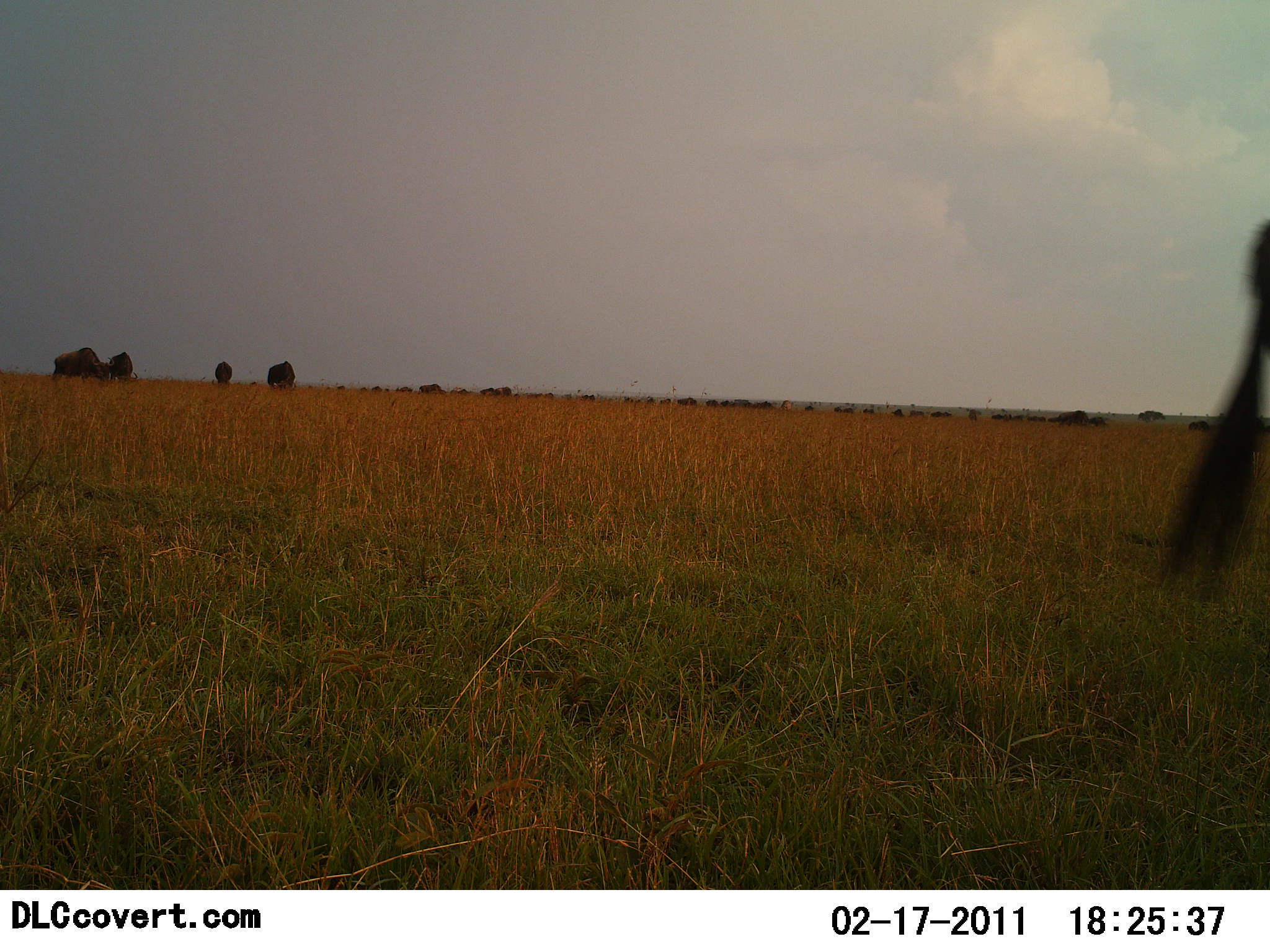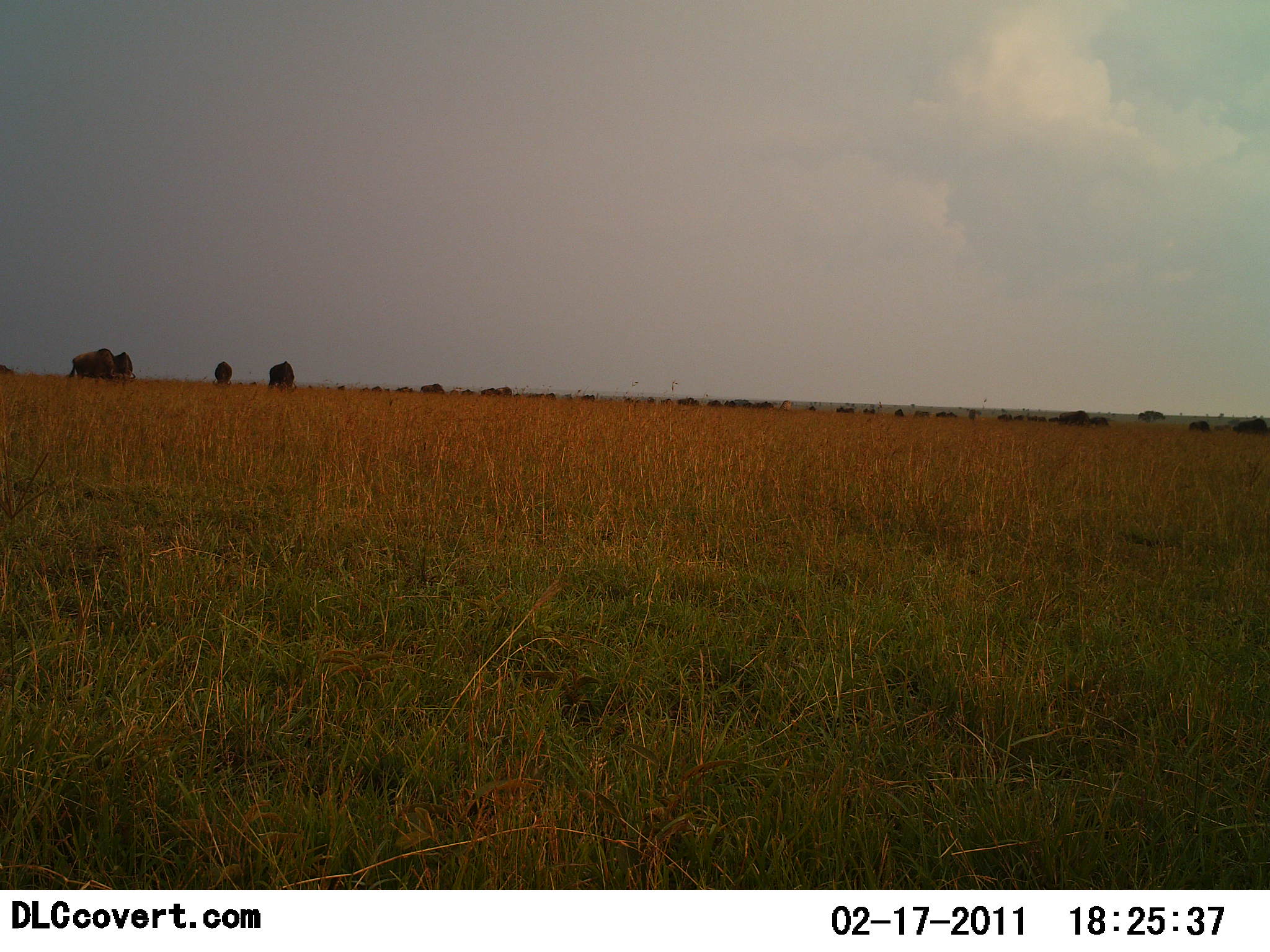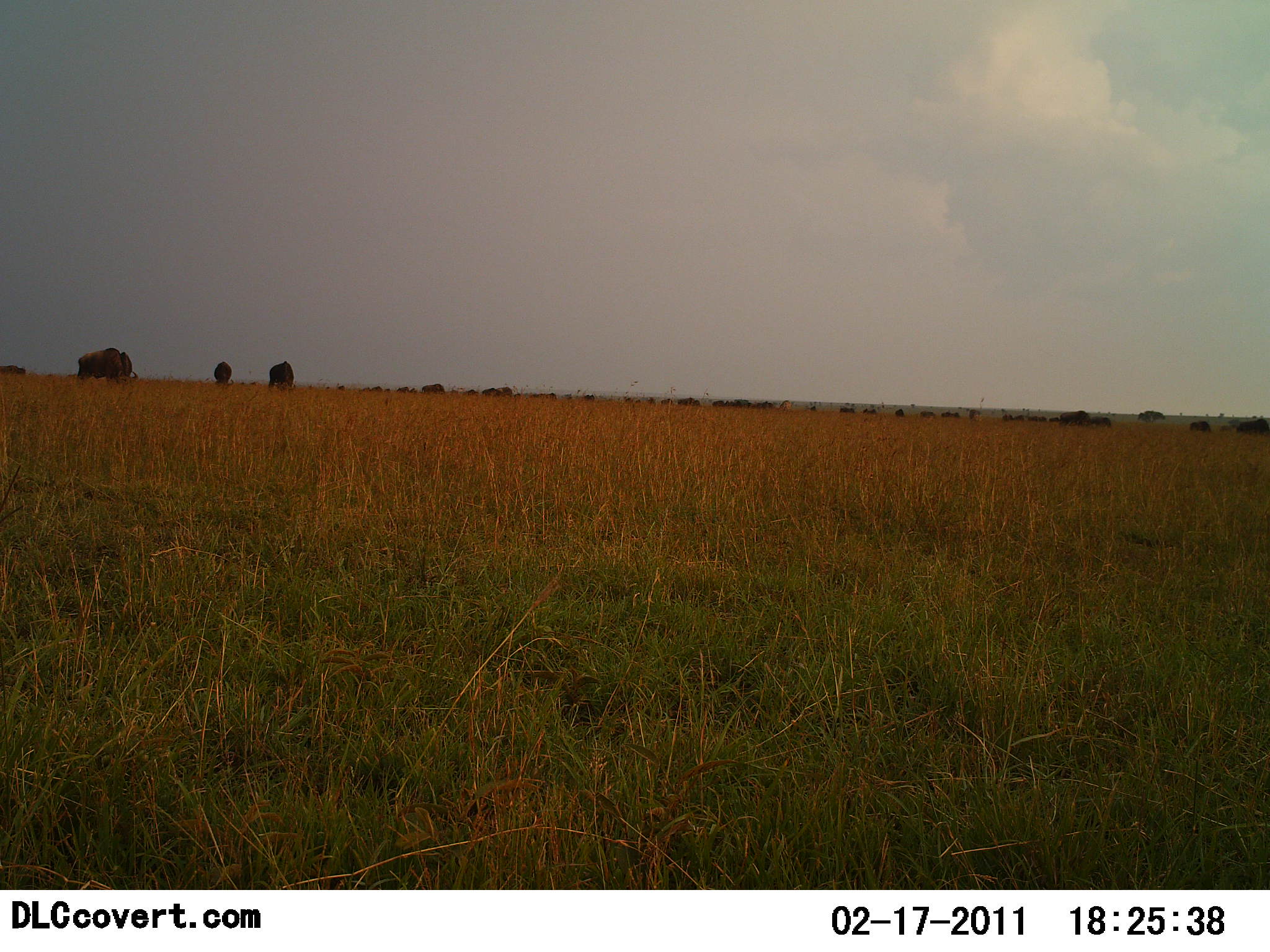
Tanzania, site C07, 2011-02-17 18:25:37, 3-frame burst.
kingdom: Animalia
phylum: Chordata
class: Mammalia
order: Artiodactyla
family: Bovidae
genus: Connochaetes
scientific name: Connochaetes taurinus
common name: blue wildebeest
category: wildebeest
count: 51+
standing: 42%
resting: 0%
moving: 75%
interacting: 0%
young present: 0%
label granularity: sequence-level